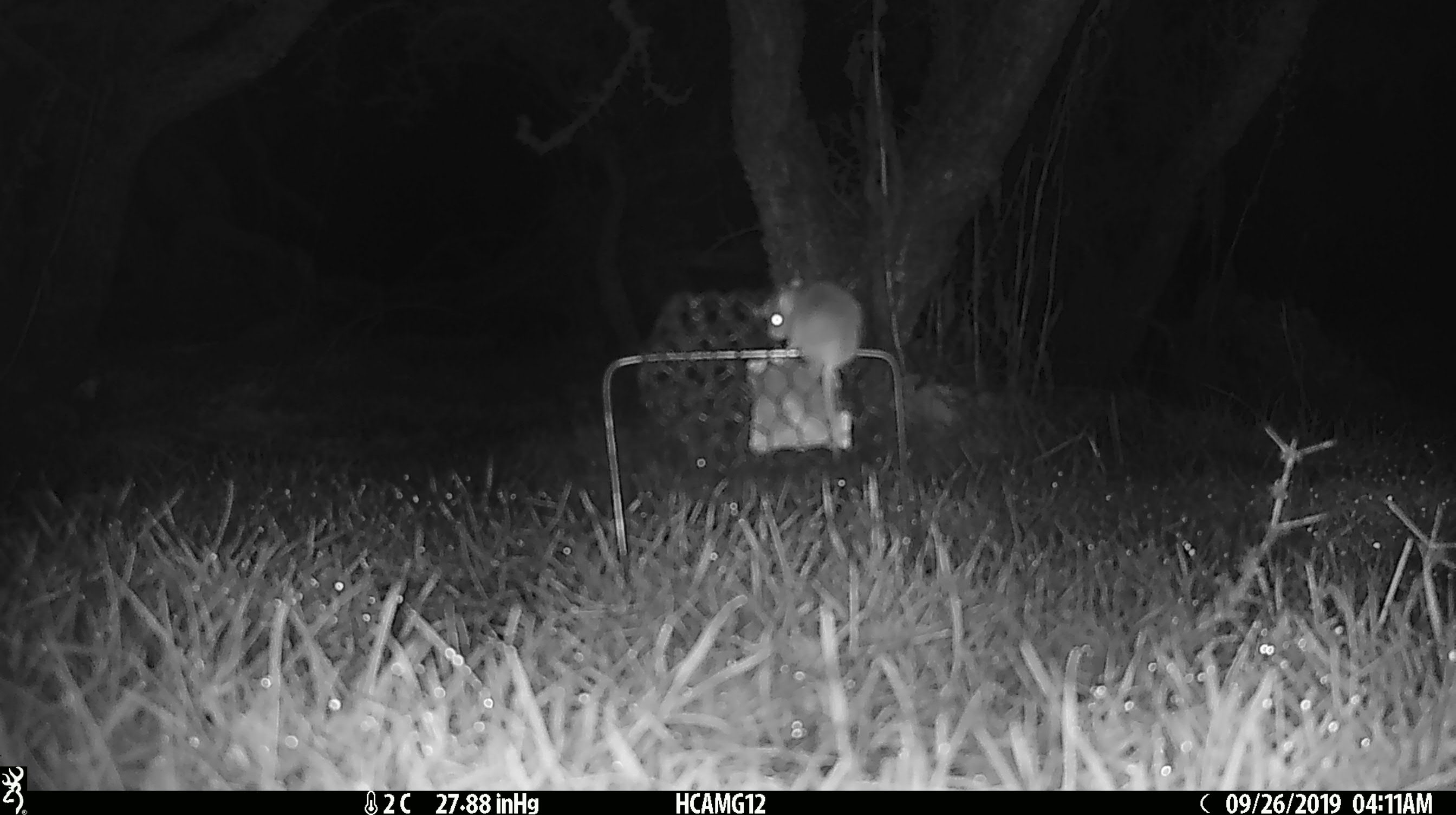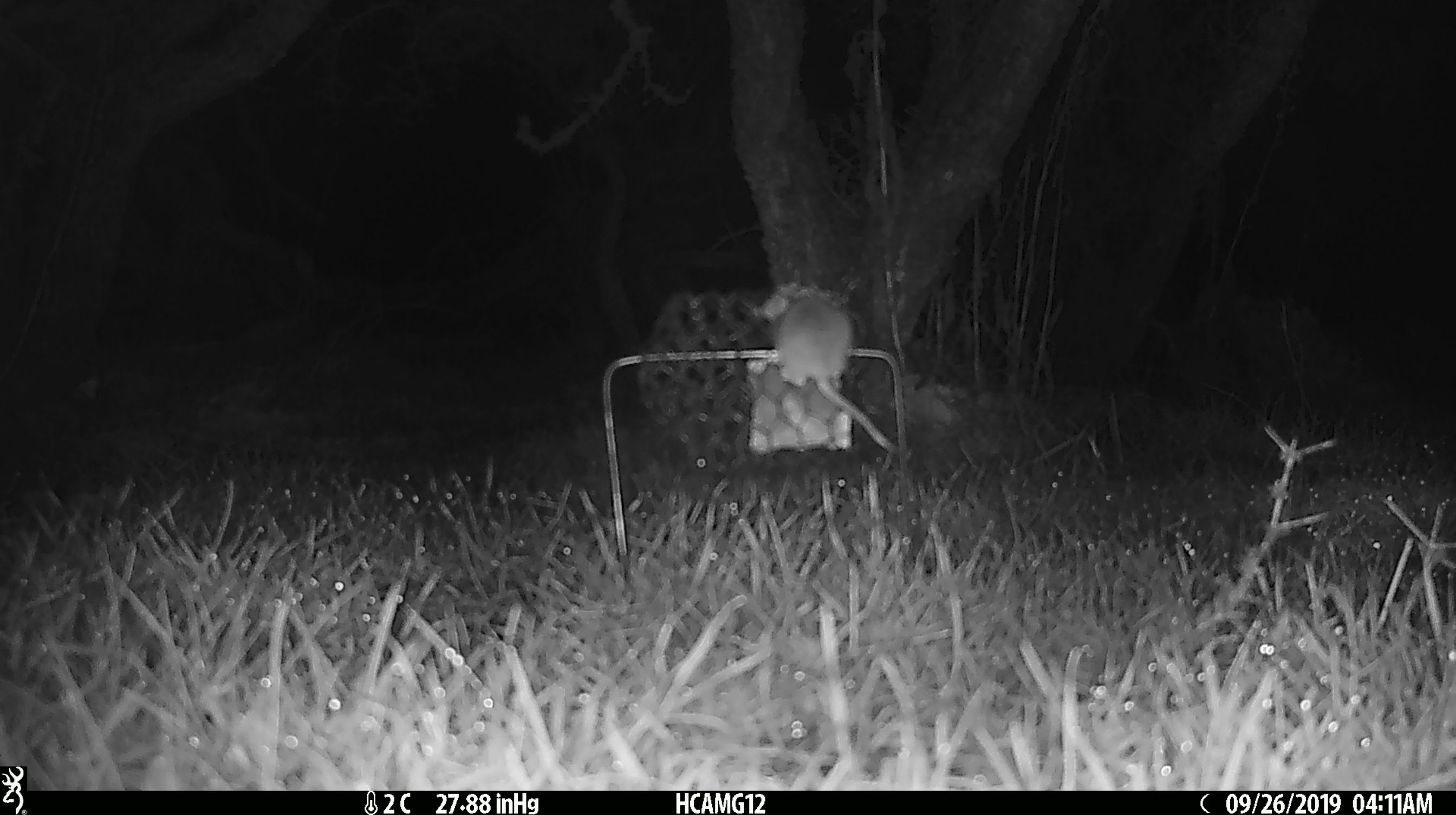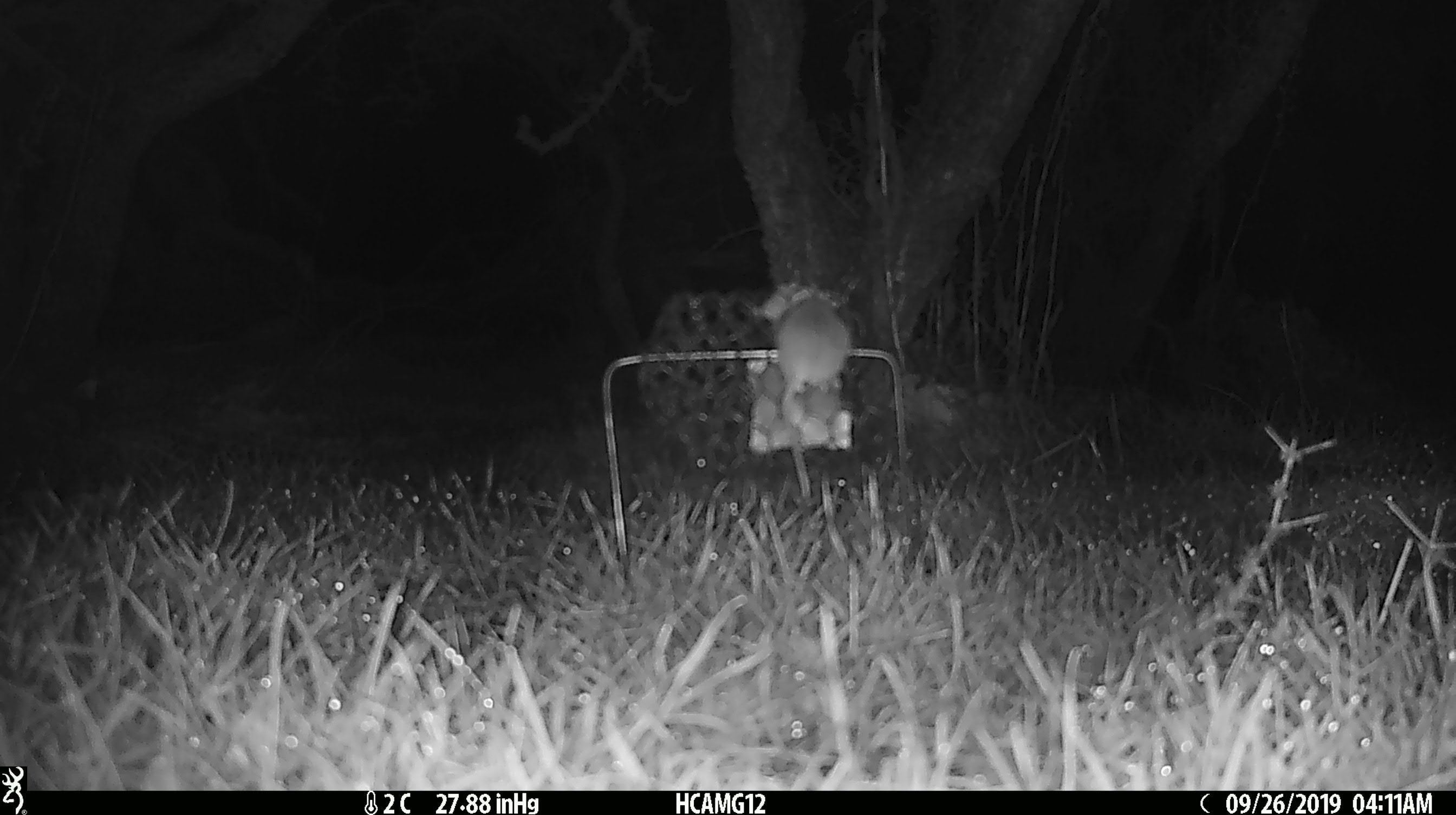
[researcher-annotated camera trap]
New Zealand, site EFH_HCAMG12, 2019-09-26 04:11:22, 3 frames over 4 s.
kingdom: Animalia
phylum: Chordata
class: Mammalia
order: Rodentia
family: Muridae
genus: Mus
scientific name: Mus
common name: mouse